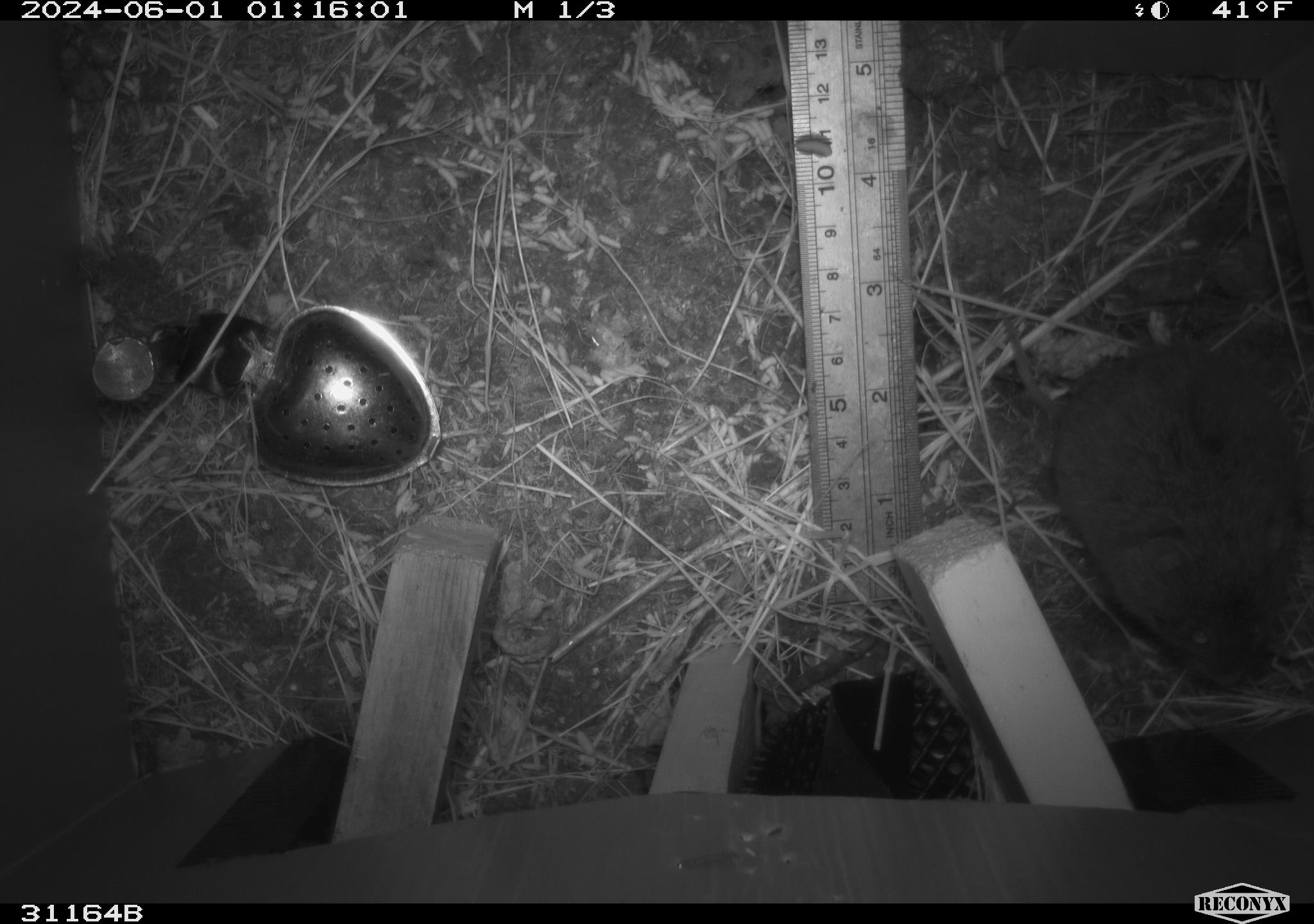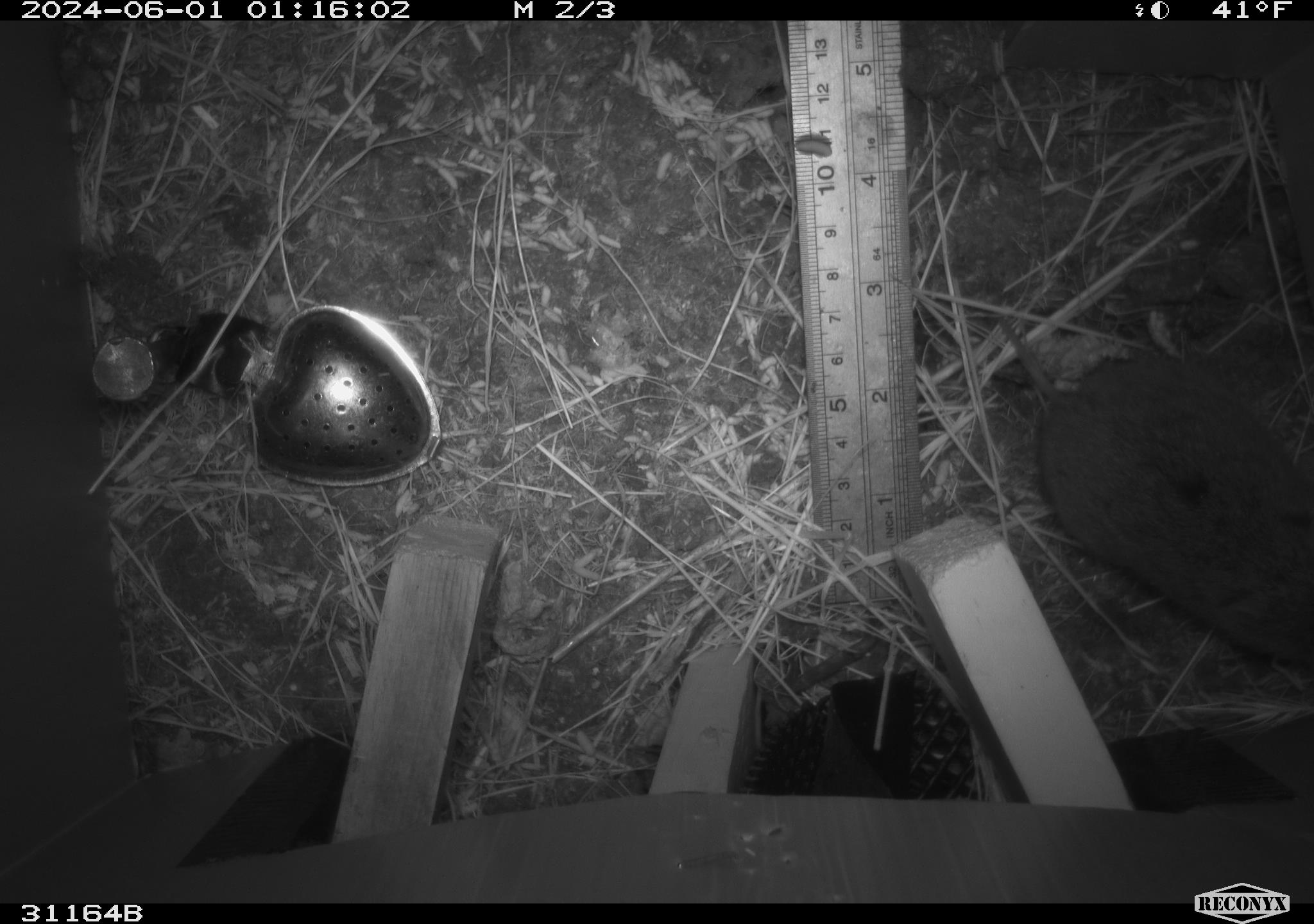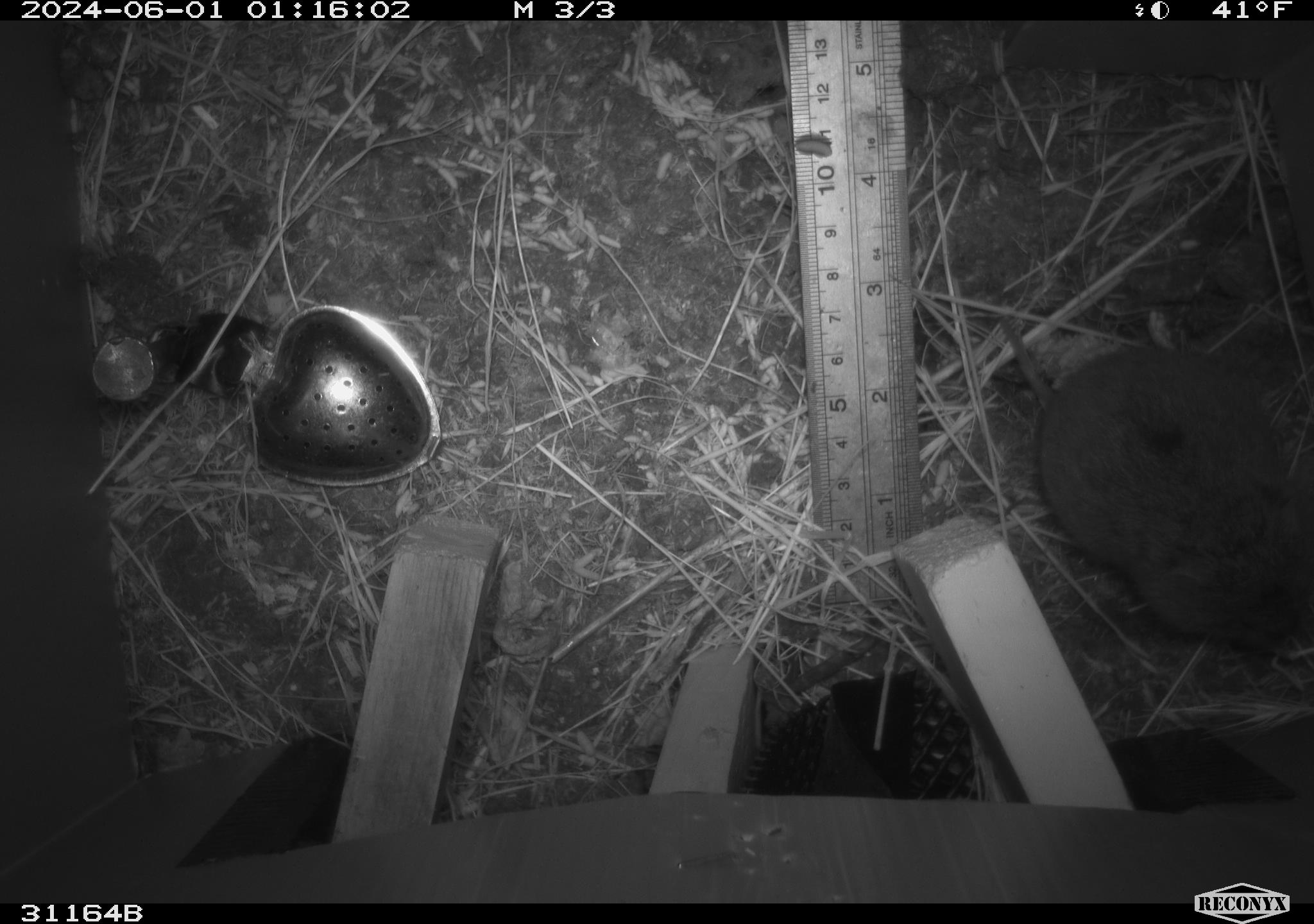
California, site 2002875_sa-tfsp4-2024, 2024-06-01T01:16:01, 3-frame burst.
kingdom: Animalia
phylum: Chordata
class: Mammalia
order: Rodentia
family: Cricetidae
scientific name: Arvicolinae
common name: voles, lemmings, and muskrats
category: arvicolinae subfamily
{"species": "arvicolinae subfamily (voles, lemmings, and muskrats) (Arvicolinae)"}